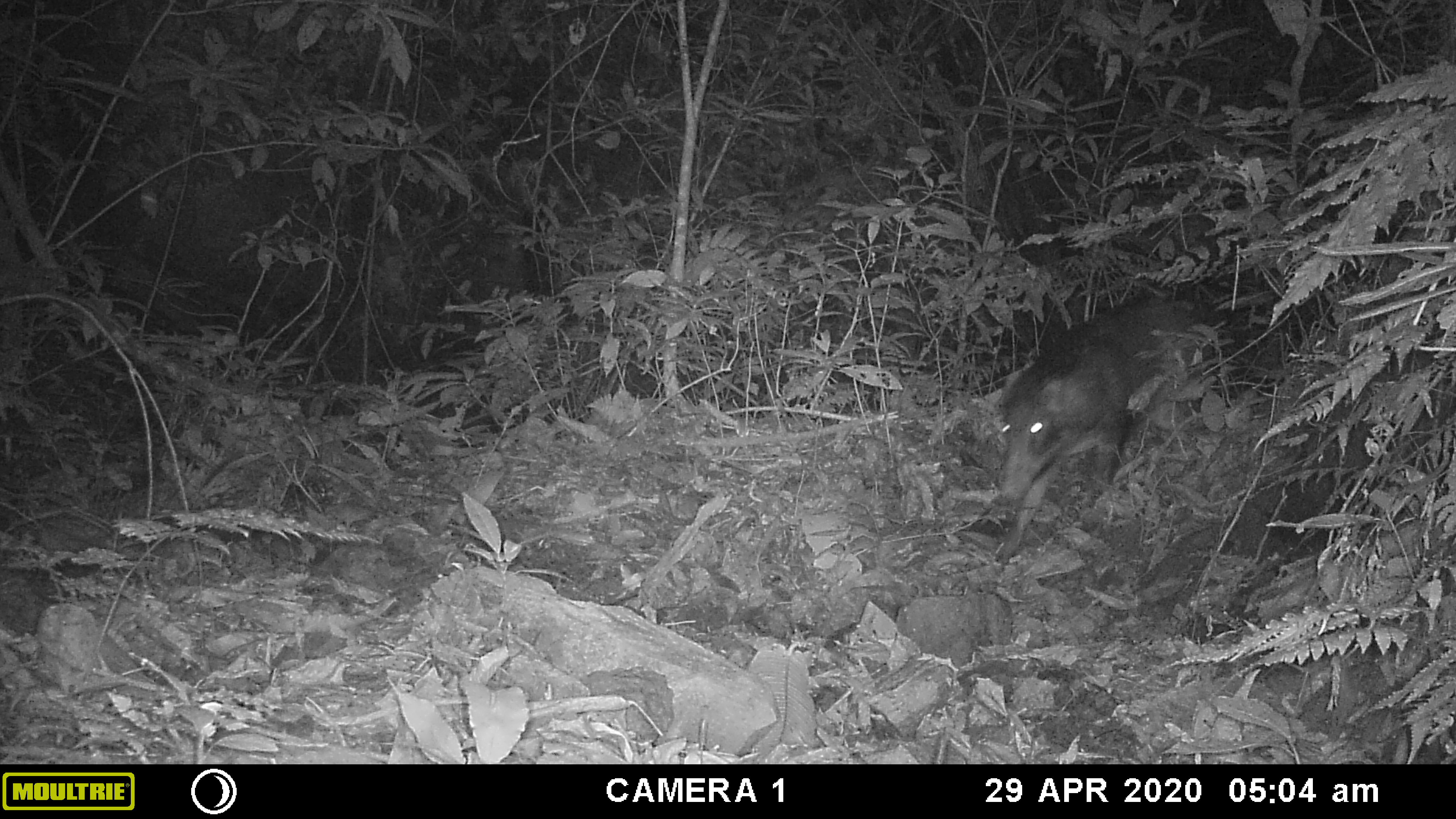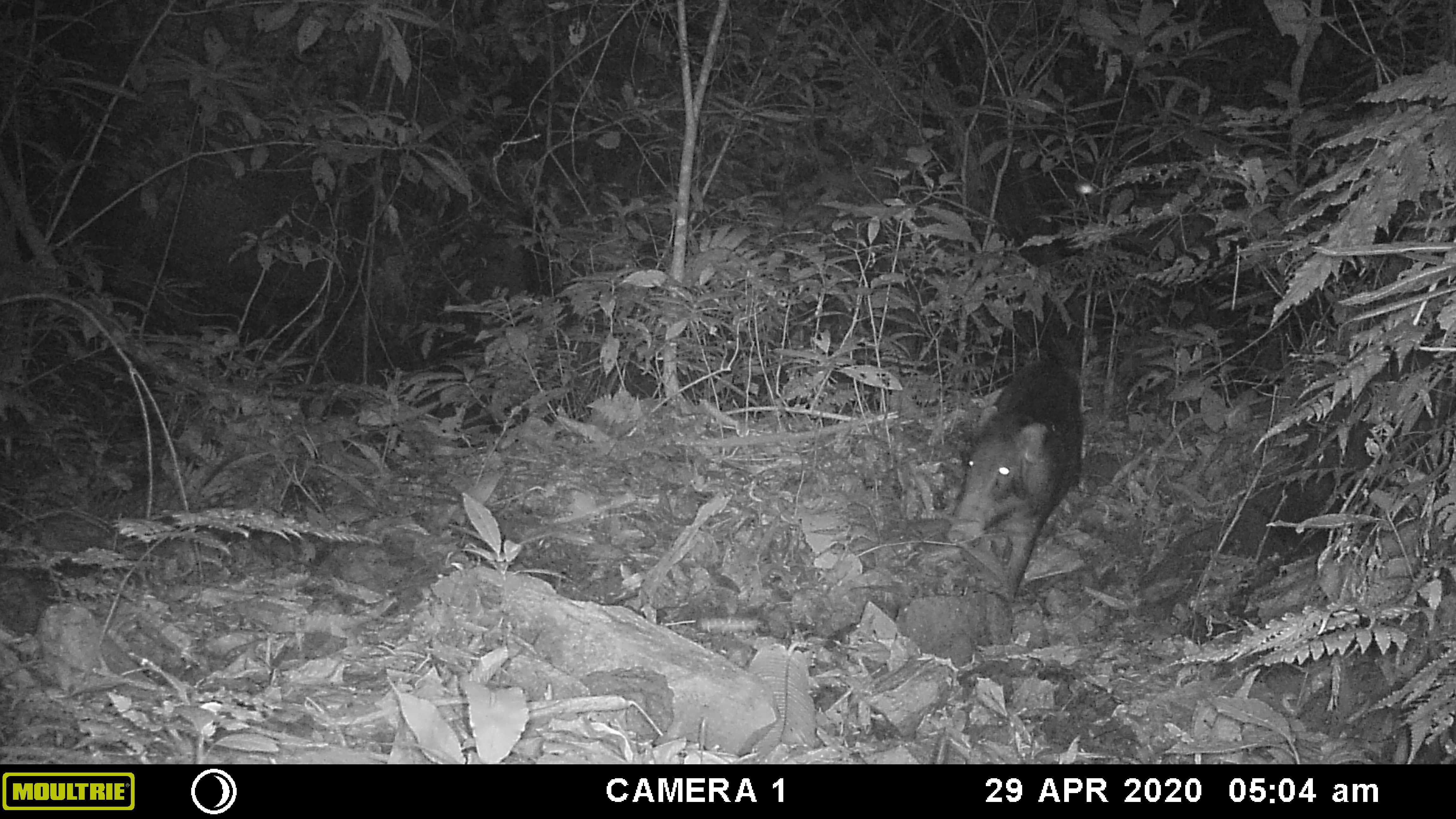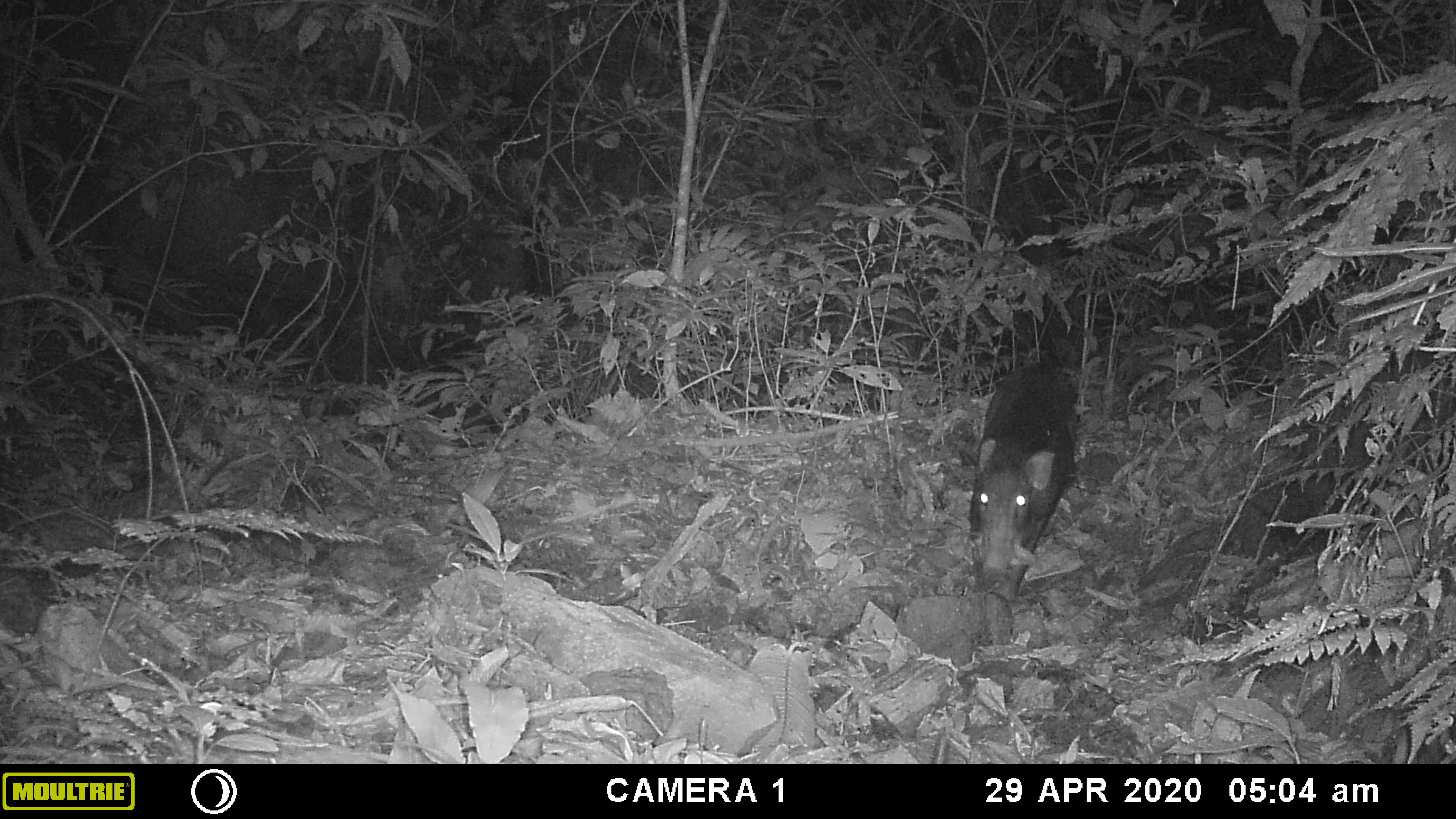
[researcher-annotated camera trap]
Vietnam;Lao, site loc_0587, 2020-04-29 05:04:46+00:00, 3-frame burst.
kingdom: Animalia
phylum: Chordata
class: Mammalia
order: Artiodactyla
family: Suidae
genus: Sus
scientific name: Sus scrofa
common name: eurasian wild pig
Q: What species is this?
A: Eurasian wild pig (Sus scrofa).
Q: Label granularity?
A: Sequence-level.